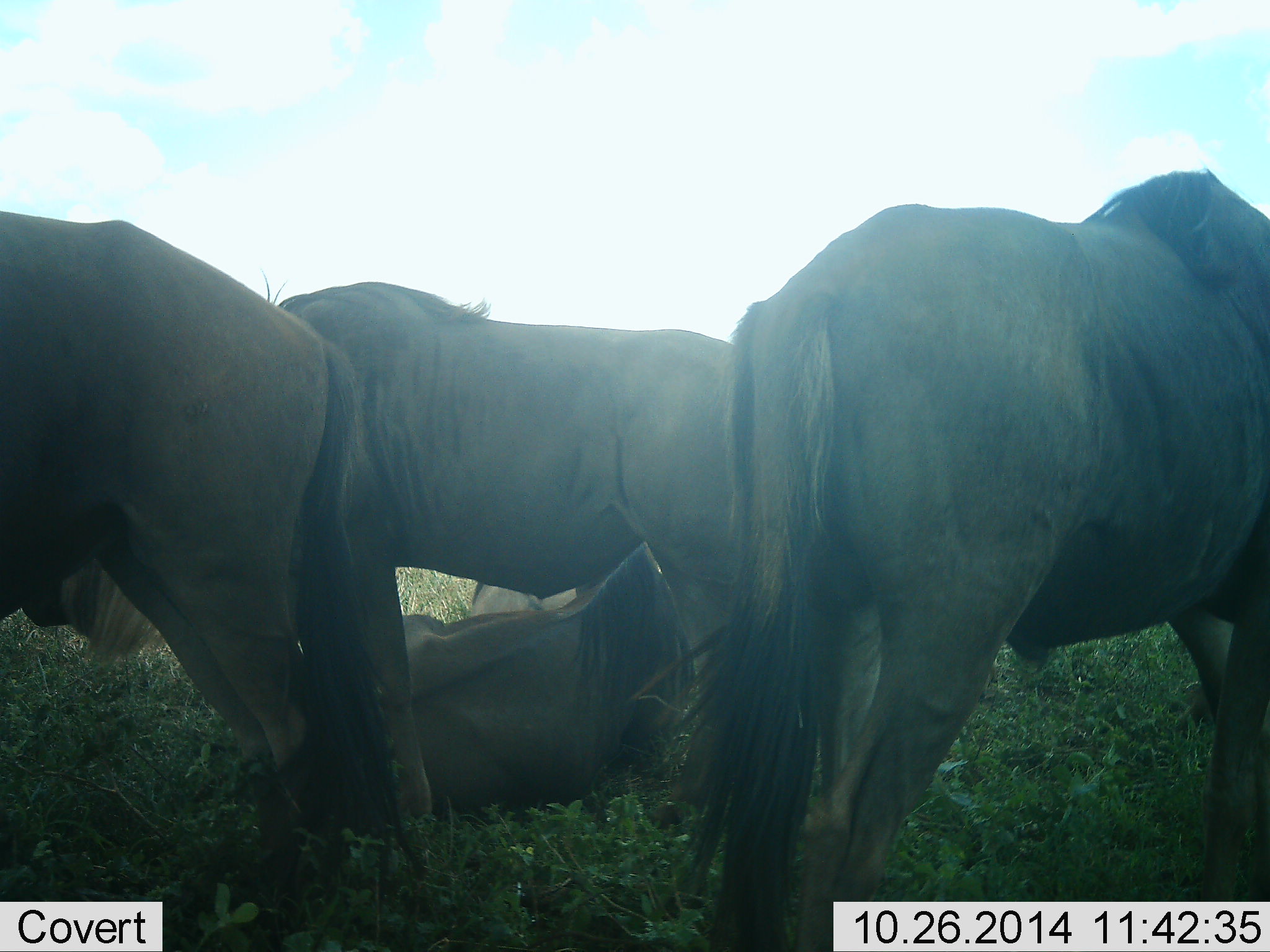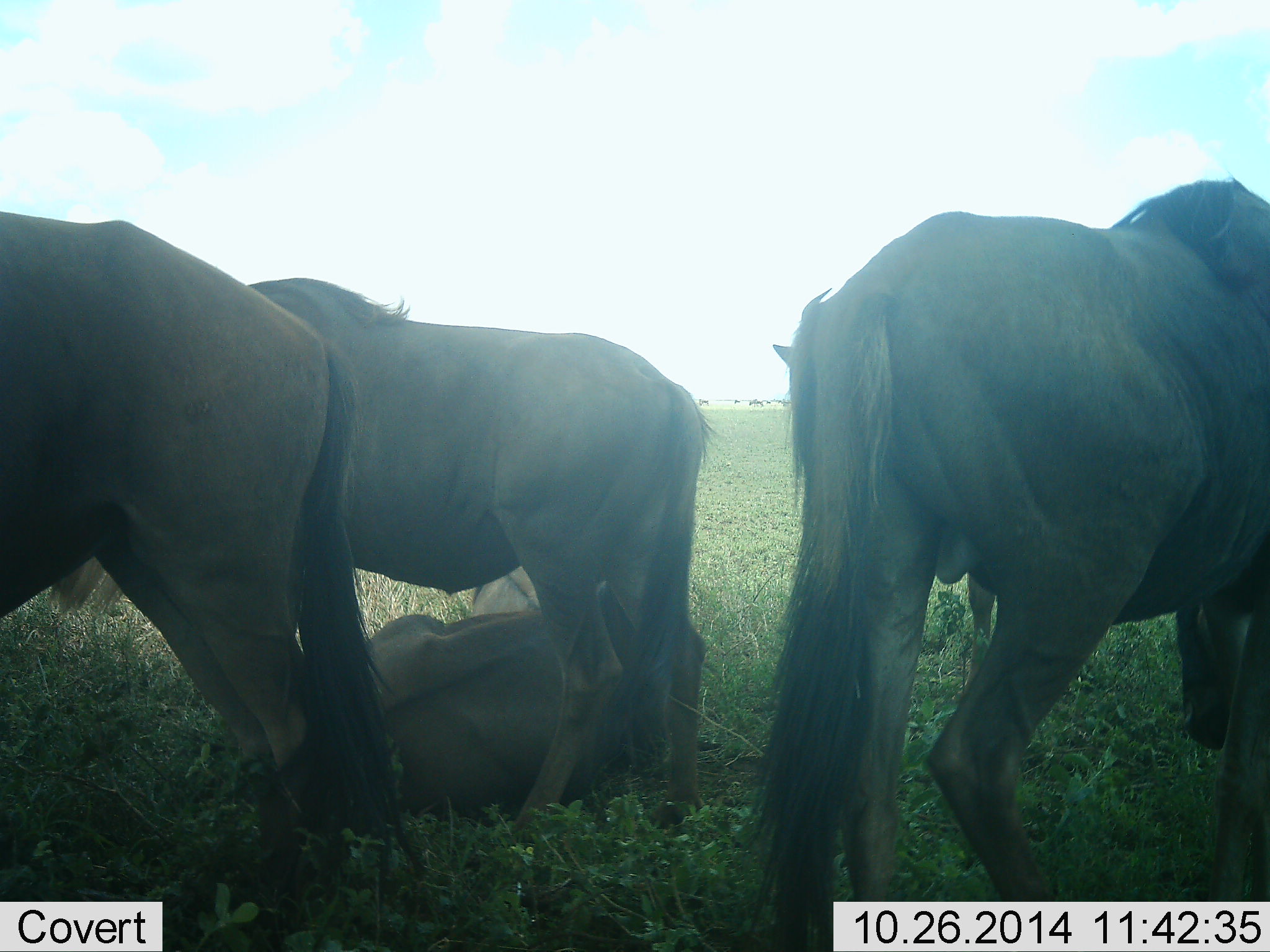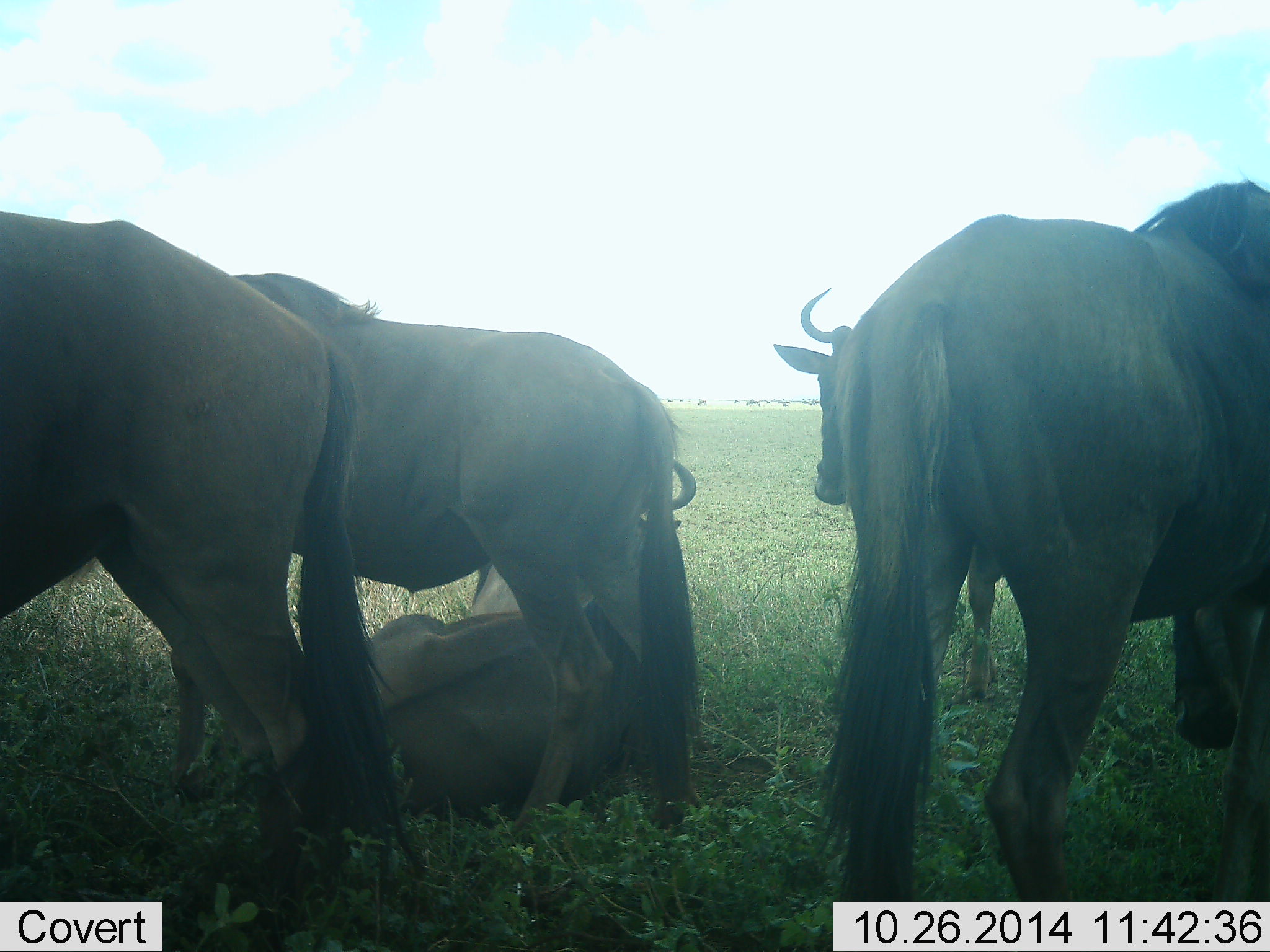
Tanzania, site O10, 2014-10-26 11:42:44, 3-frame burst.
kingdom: Animalia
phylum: Chordata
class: Mammalia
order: Artiodactyla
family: Bovidae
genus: Connochaetes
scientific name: Connochaetes taurinus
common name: blue wildebeest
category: wildebeest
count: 5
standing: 70%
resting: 100%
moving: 20%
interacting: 10%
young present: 0%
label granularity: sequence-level